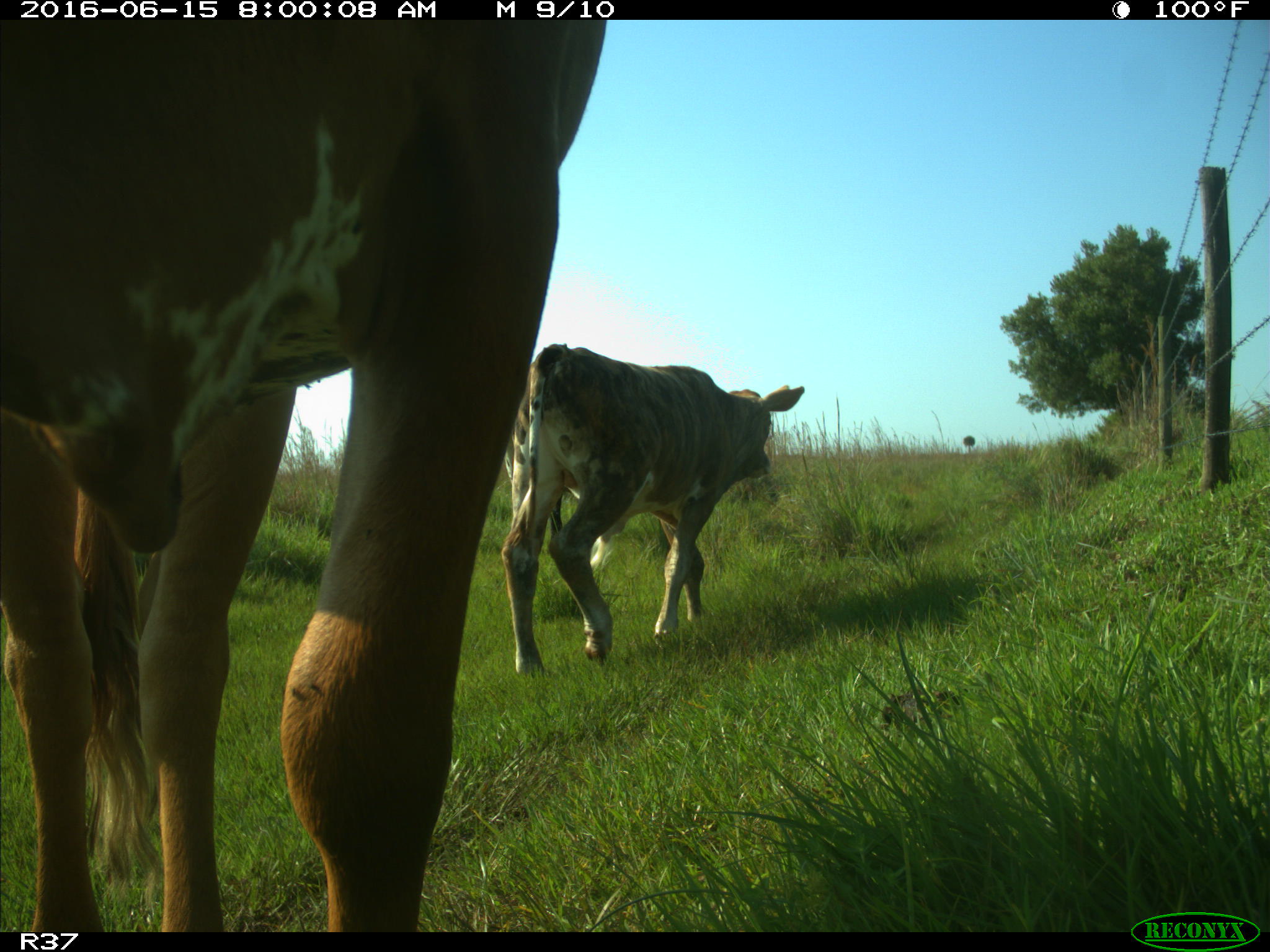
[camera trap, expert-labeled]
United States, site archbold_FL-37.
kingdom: Animalia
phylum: Chordata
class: Mammalia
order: Artiodactyla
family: Bovidae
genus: Bos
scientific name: Bos taurus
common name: domestic cow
Bos taurus (domestic cow).